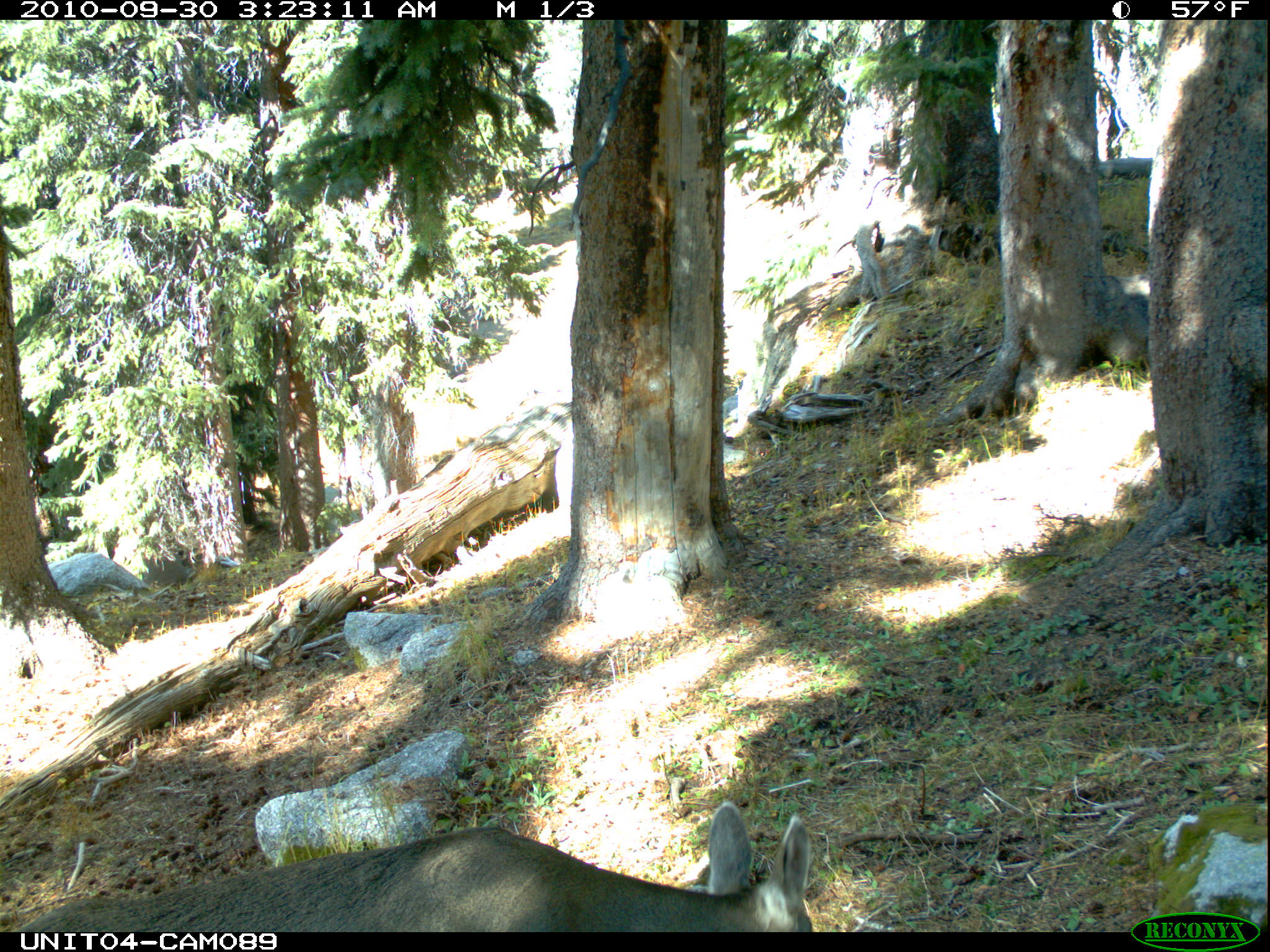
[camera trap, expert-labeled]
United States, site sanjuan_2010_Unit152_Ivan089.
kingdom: Animalia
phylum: Chordata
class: Mammalia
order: Artiodactyla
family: Cervidae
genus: Odocoileus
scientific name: Odocoileus hemionus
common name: mule deer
Odocoileus hemionus (mule deer).